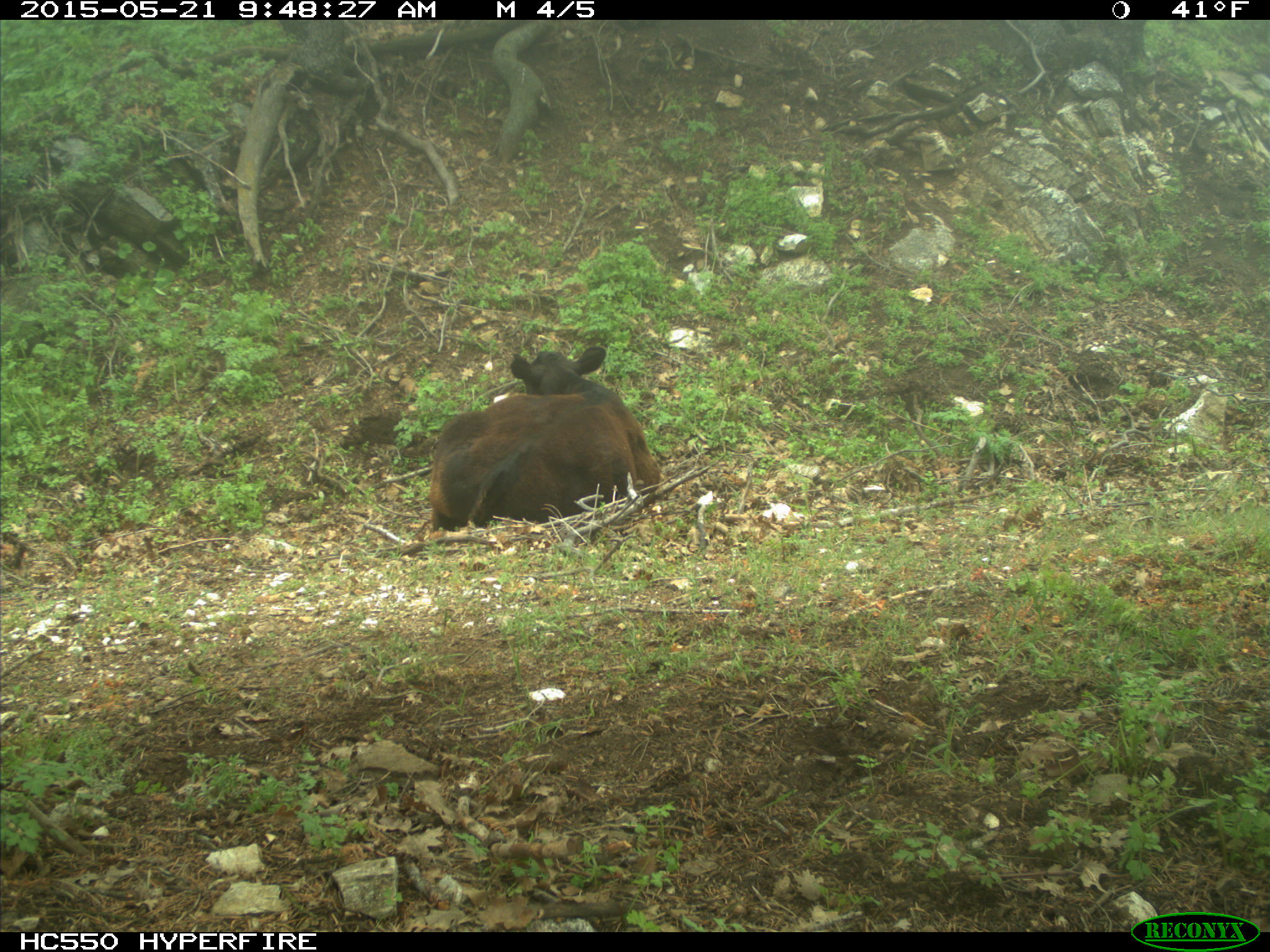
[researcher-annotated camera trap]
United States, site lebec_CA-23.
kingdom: Animalia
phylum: Chordata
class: Mammalia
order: Artiodactyla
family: Bovidae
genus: Bos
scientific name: Bos taurus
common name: domestic cow